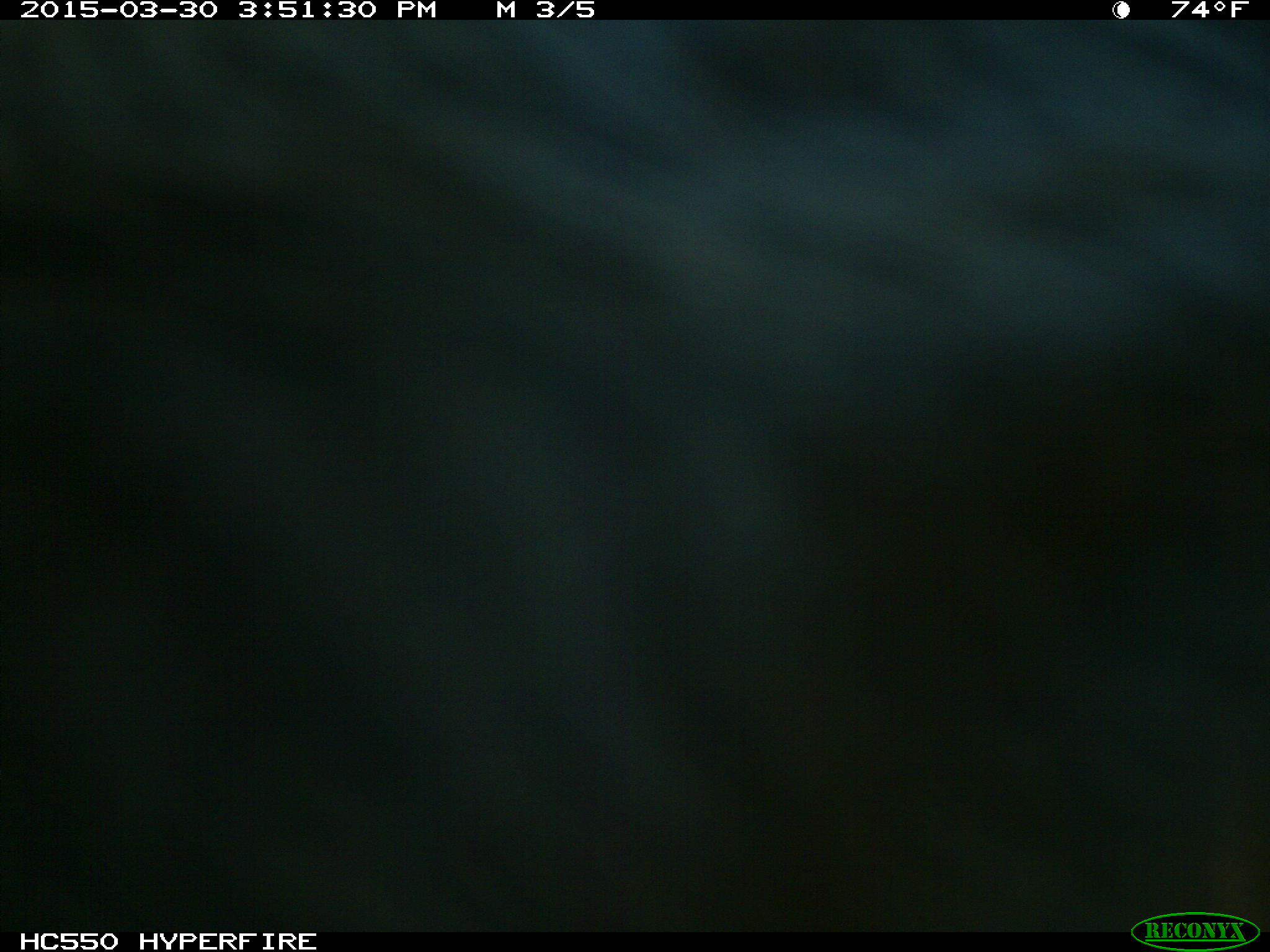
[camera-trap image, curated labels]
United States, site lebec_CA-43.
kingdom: Animalia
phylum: Chordata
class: Mammalia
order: Artiodactyla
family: Bovidae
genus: Bos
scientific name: Bos taurus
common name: domestic cow